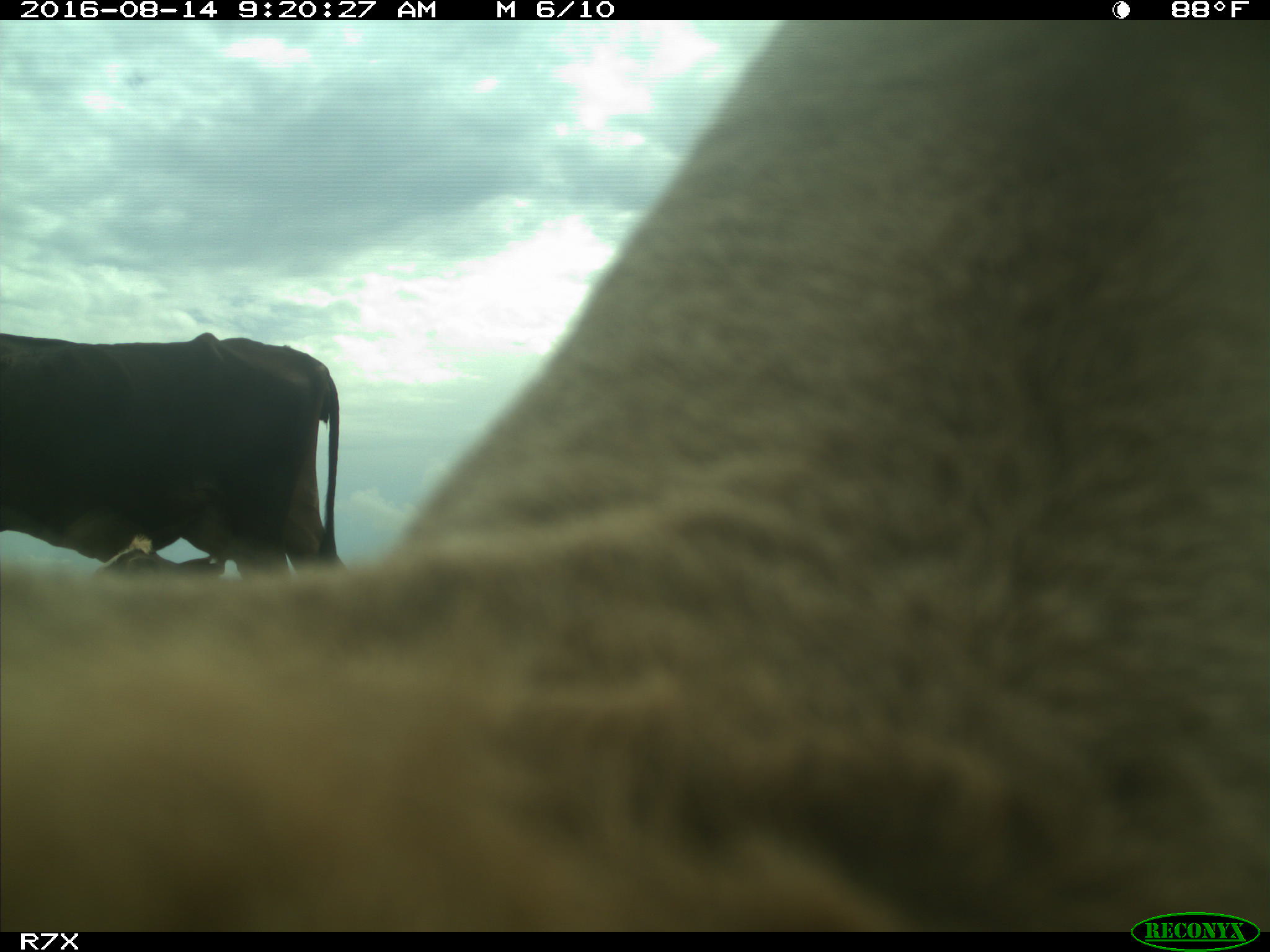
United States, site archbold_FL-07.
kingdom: Animalia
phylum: Chordata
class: Mammalia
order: Artiodactyla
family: Bovidae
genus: Bos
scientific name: Bos taurus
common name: domestic cow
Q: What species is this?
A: Bos taurus (domestic cow).